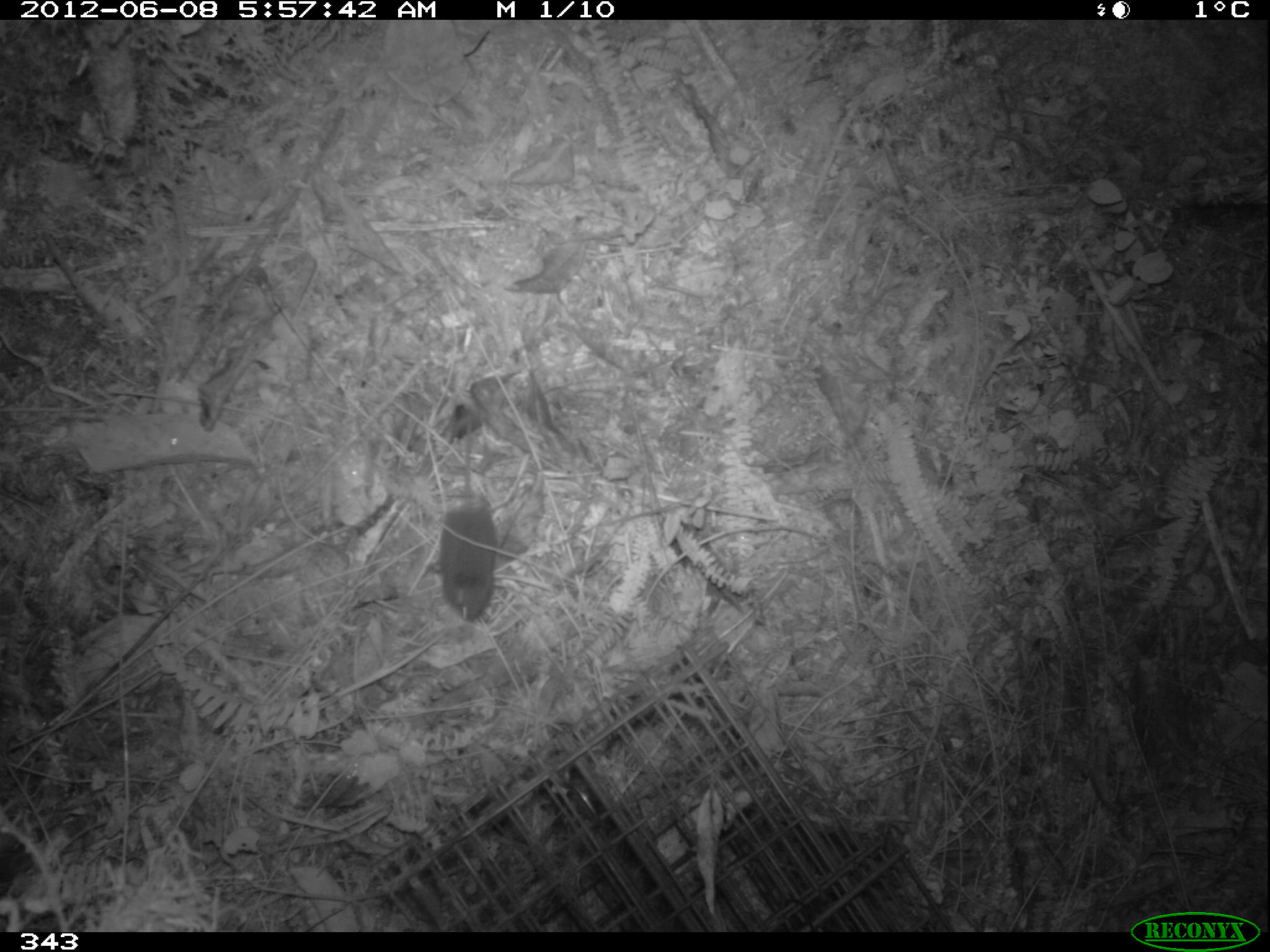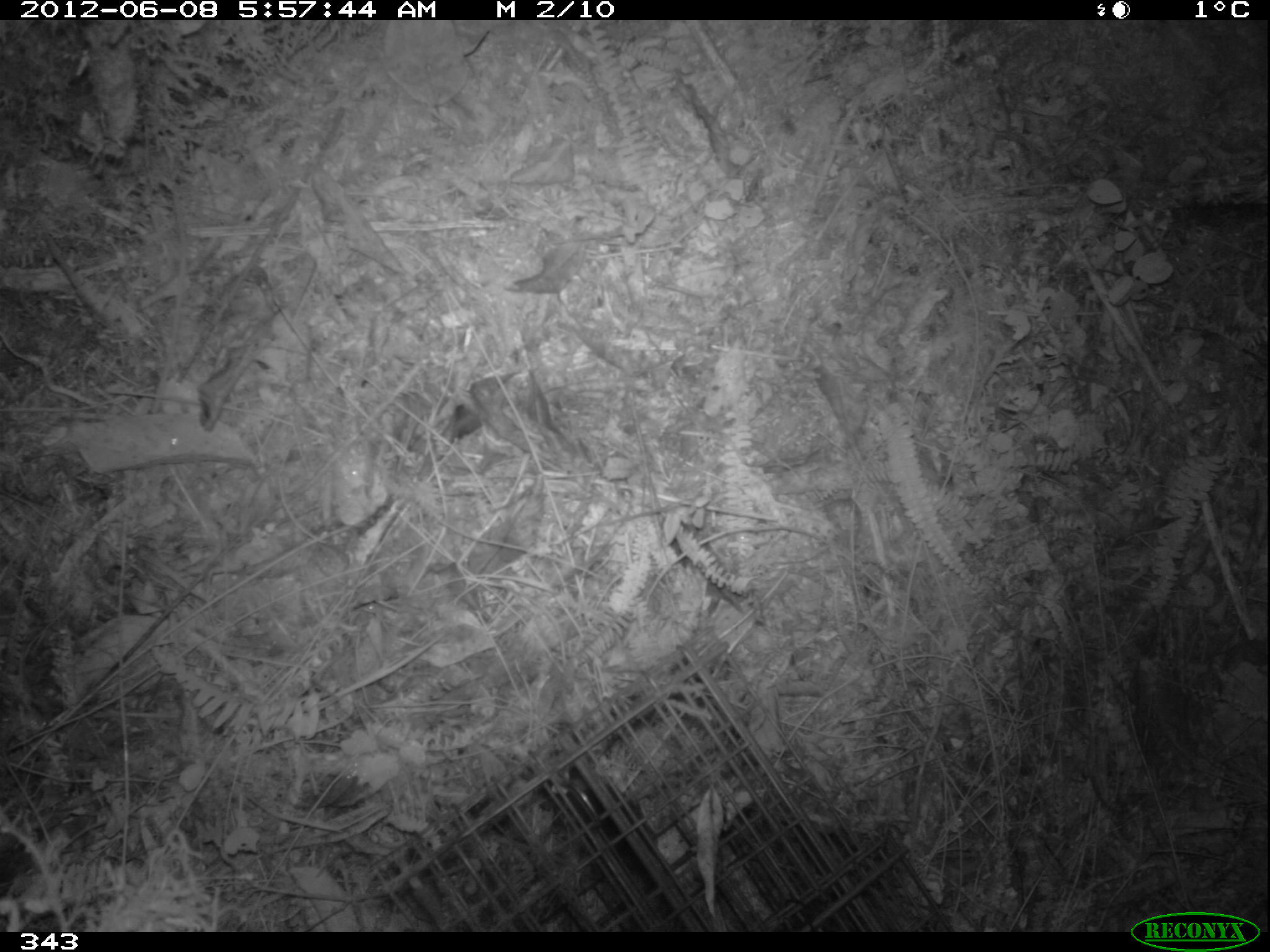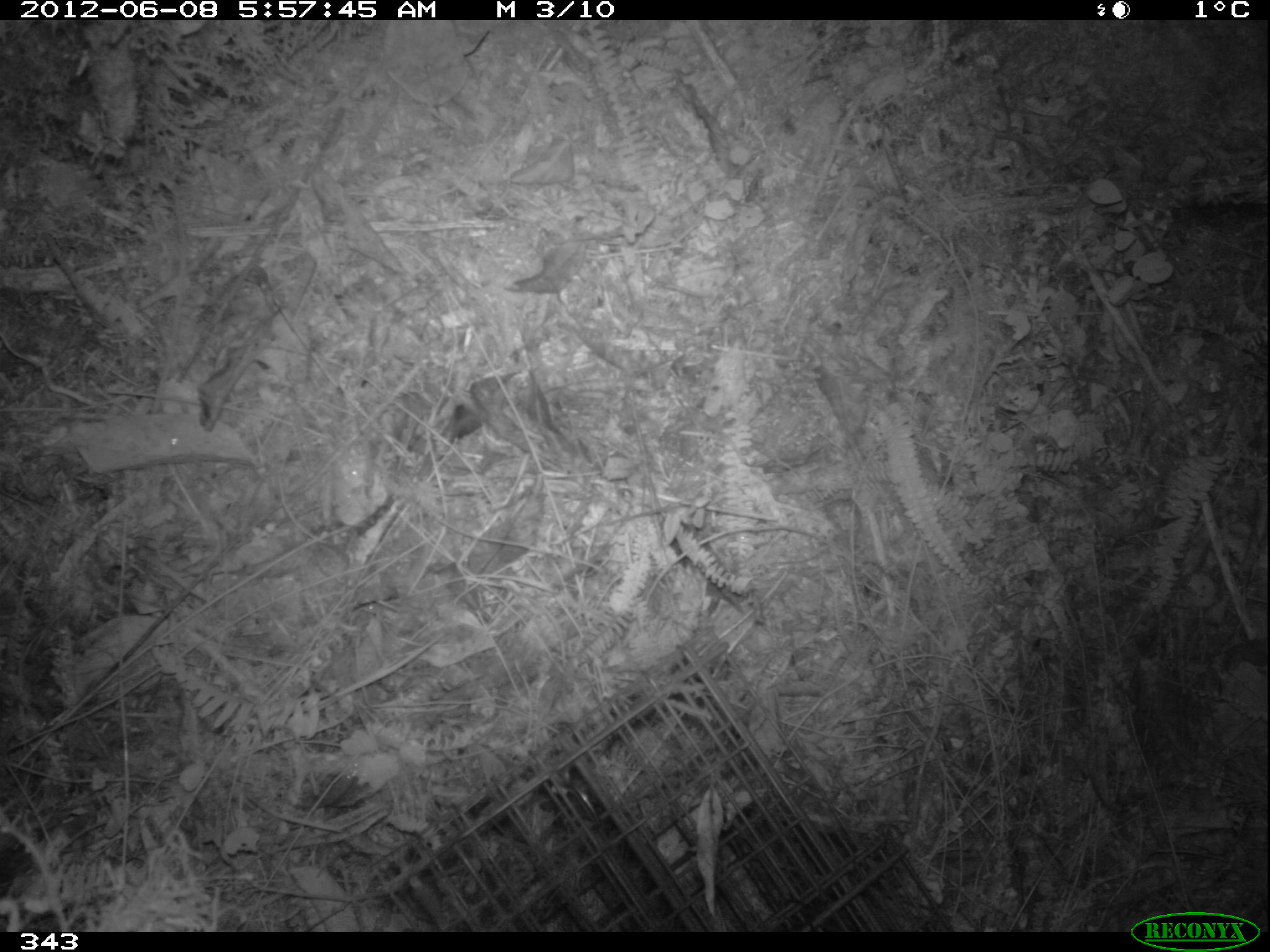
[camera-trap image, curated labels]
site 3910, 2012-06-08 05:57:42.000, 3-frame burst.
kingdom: Animalia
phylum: Chordata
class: Mammalia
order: Rodentia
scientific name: Rodentia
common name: rodents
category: unknown rodent